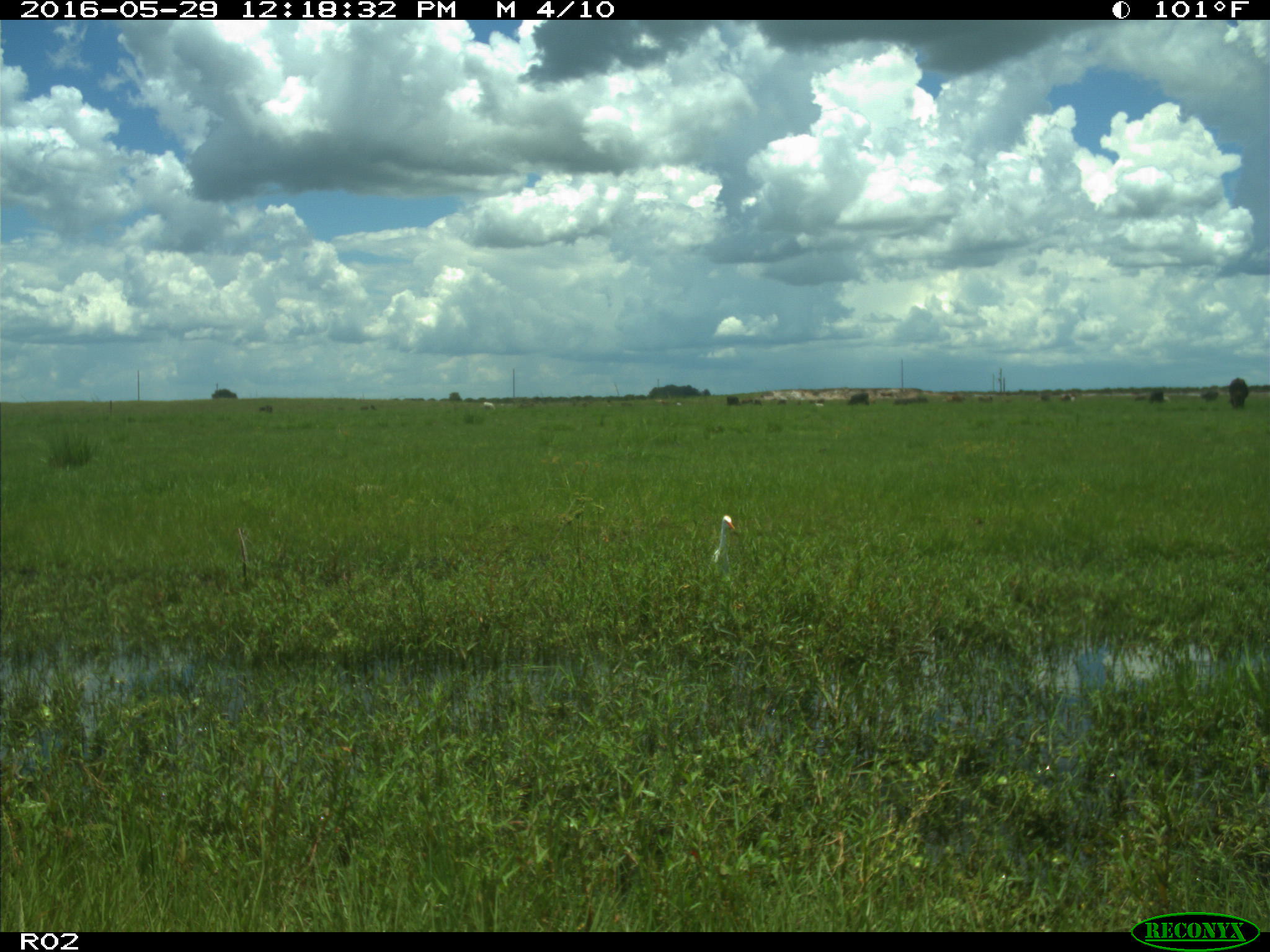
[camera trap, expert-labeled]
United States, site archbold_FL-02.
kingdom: Animalia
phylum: Chordata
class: Aves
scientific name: Aves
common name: birds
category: unidentified bird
Unidentified bird (birds) (Aves).